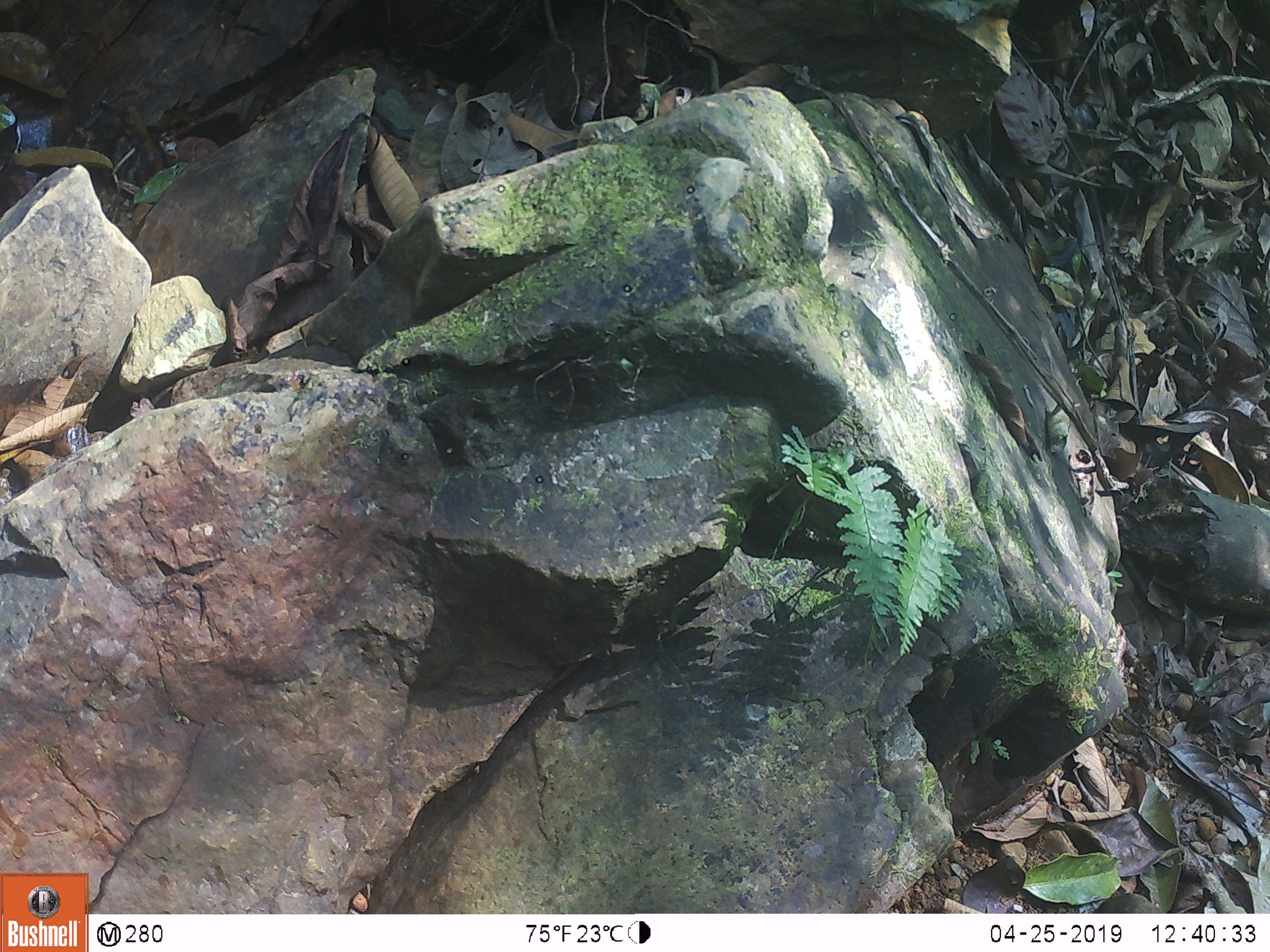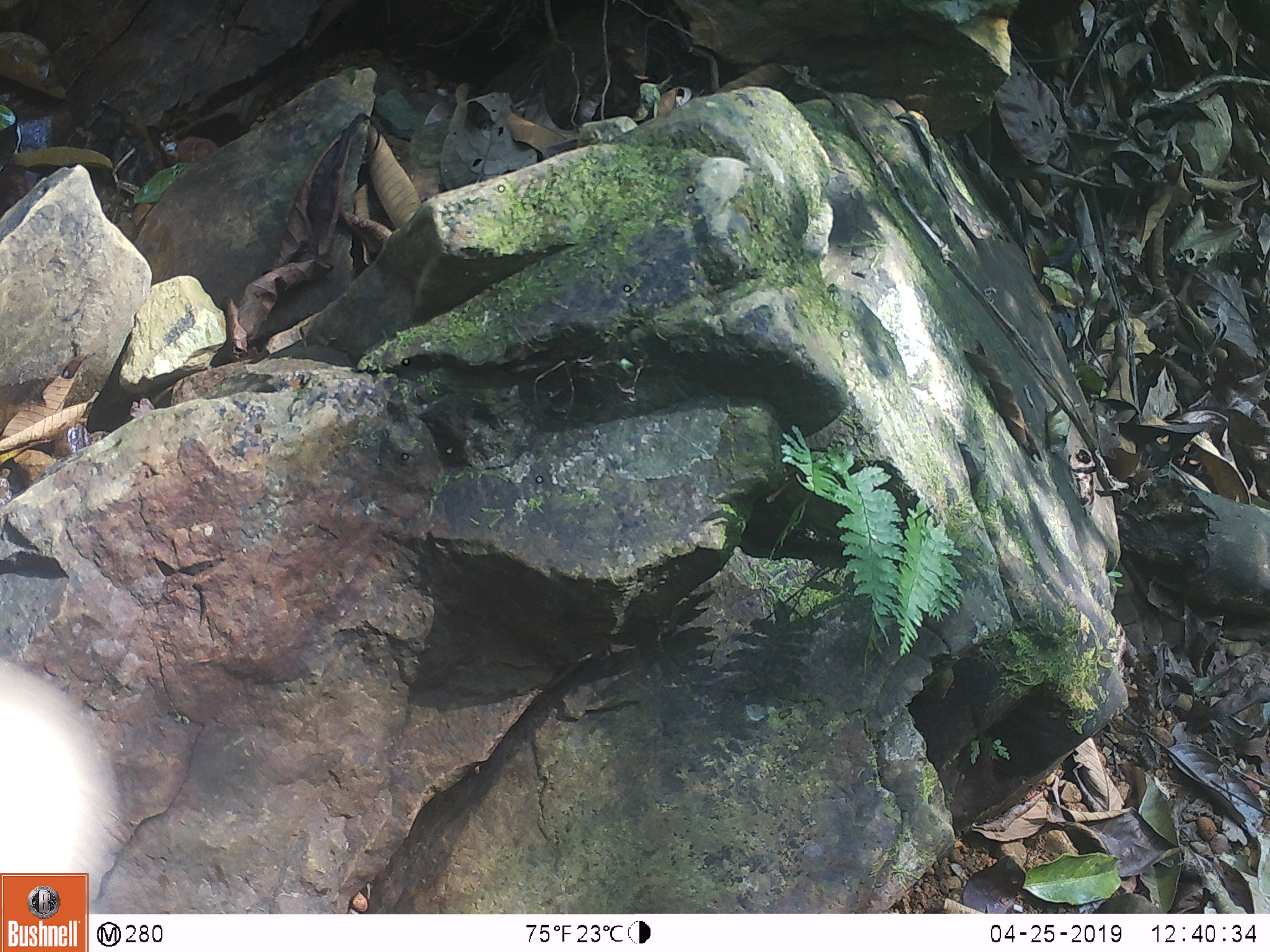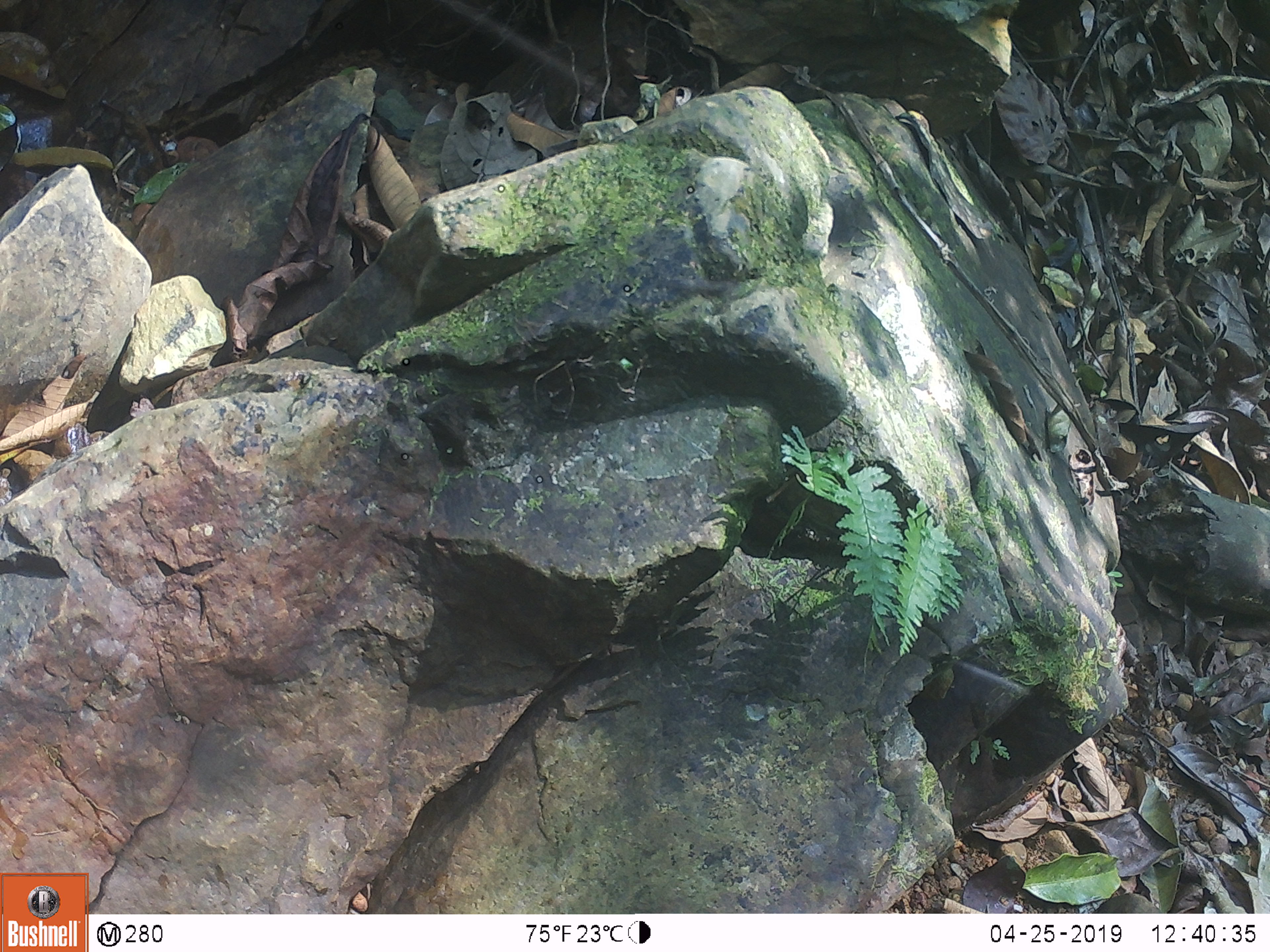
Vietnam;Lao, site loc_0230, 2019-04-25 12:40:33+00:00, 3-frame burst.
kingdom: Animalia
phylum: Chordata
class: Mammalia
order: Artiodactyla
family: Suidae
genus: Sus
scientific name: Sus scrofa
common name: eurasian wild pig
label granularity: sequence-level